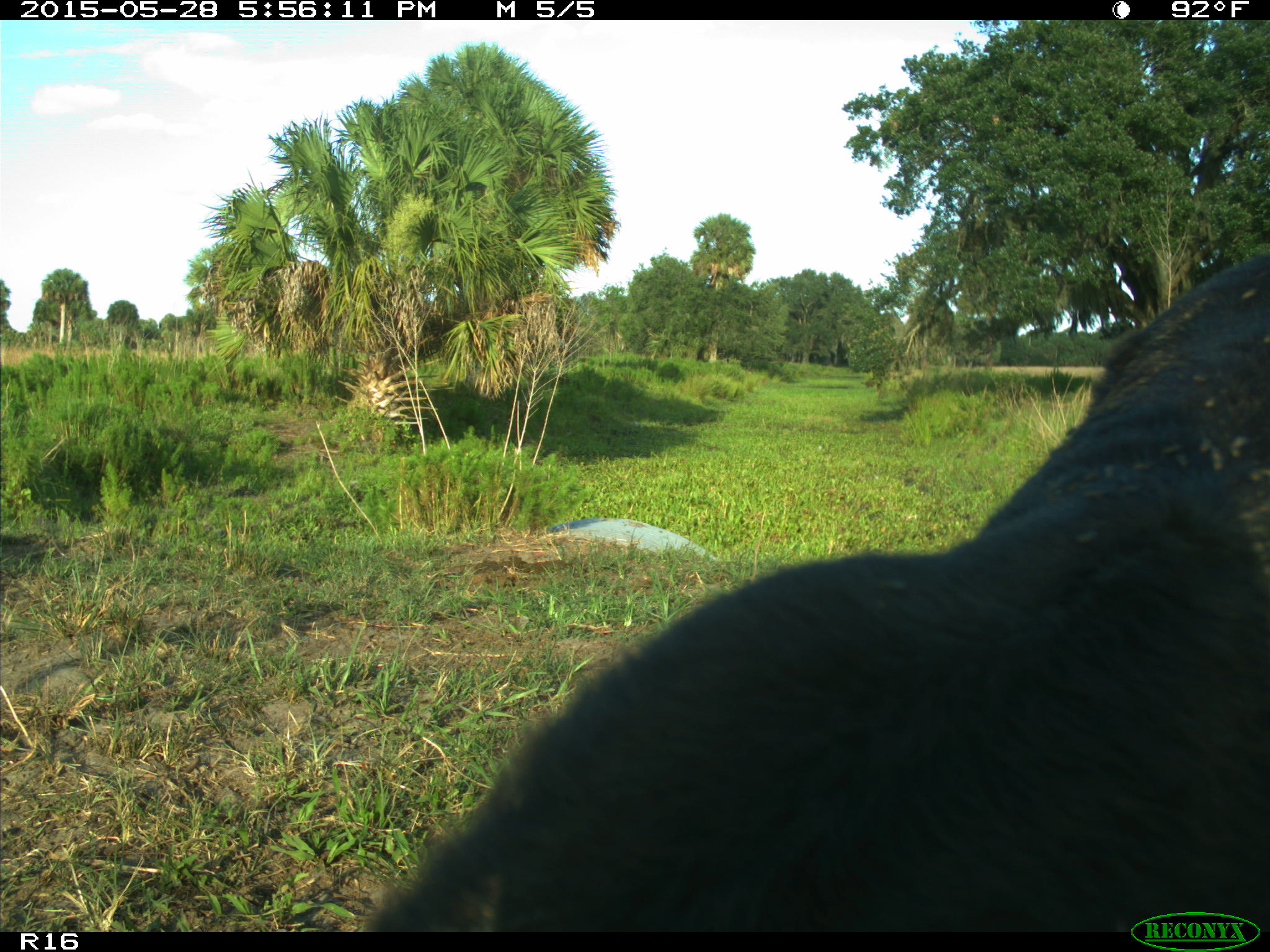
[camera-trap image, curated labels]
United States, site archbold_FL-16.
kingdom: Animalia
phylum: Chordata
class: Mammalia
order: Artiodactyla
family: Bovidae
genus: Bos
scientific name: Bos taurus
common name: domestic cow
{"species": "Bos taurus (domestic cow)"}